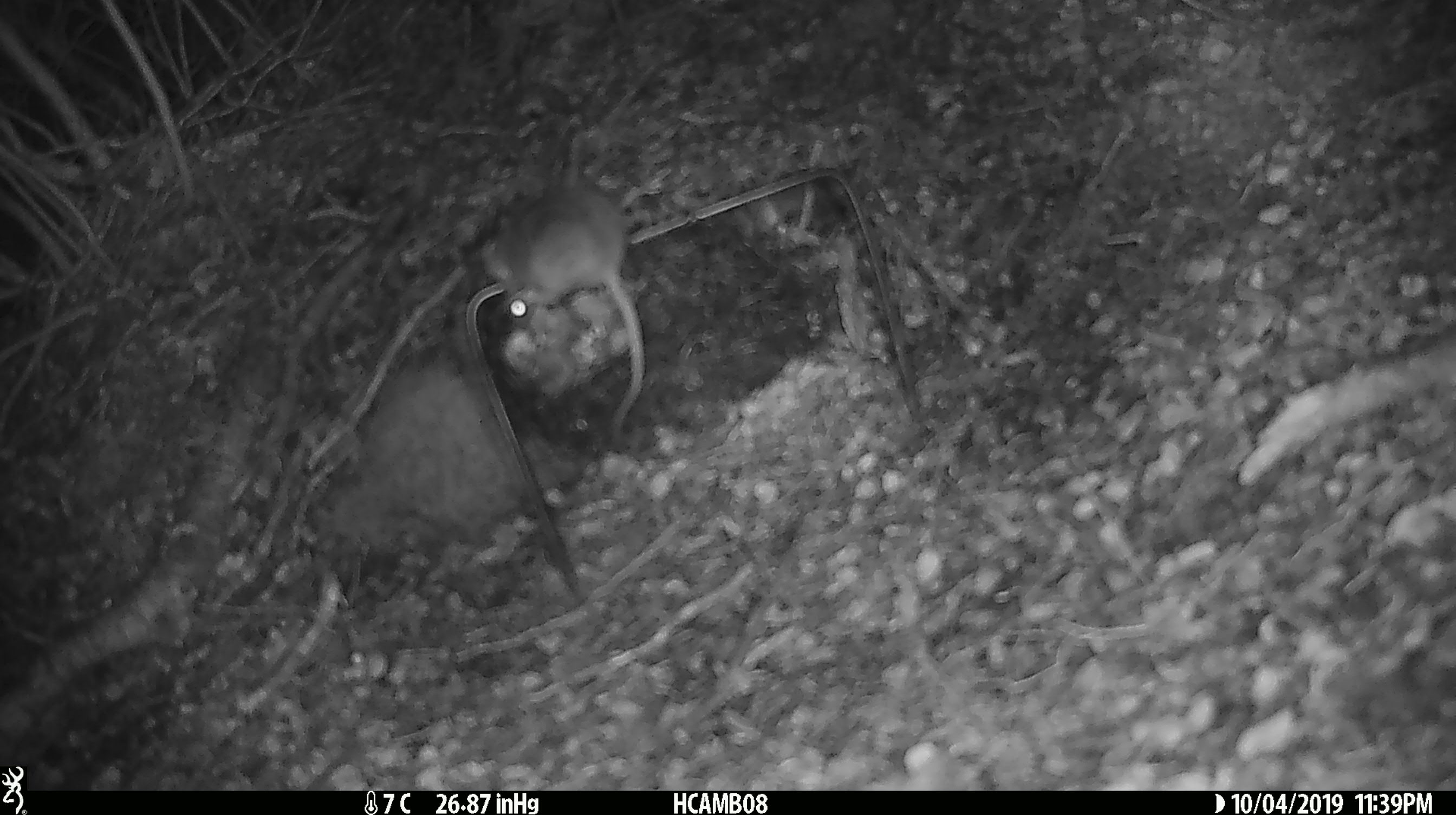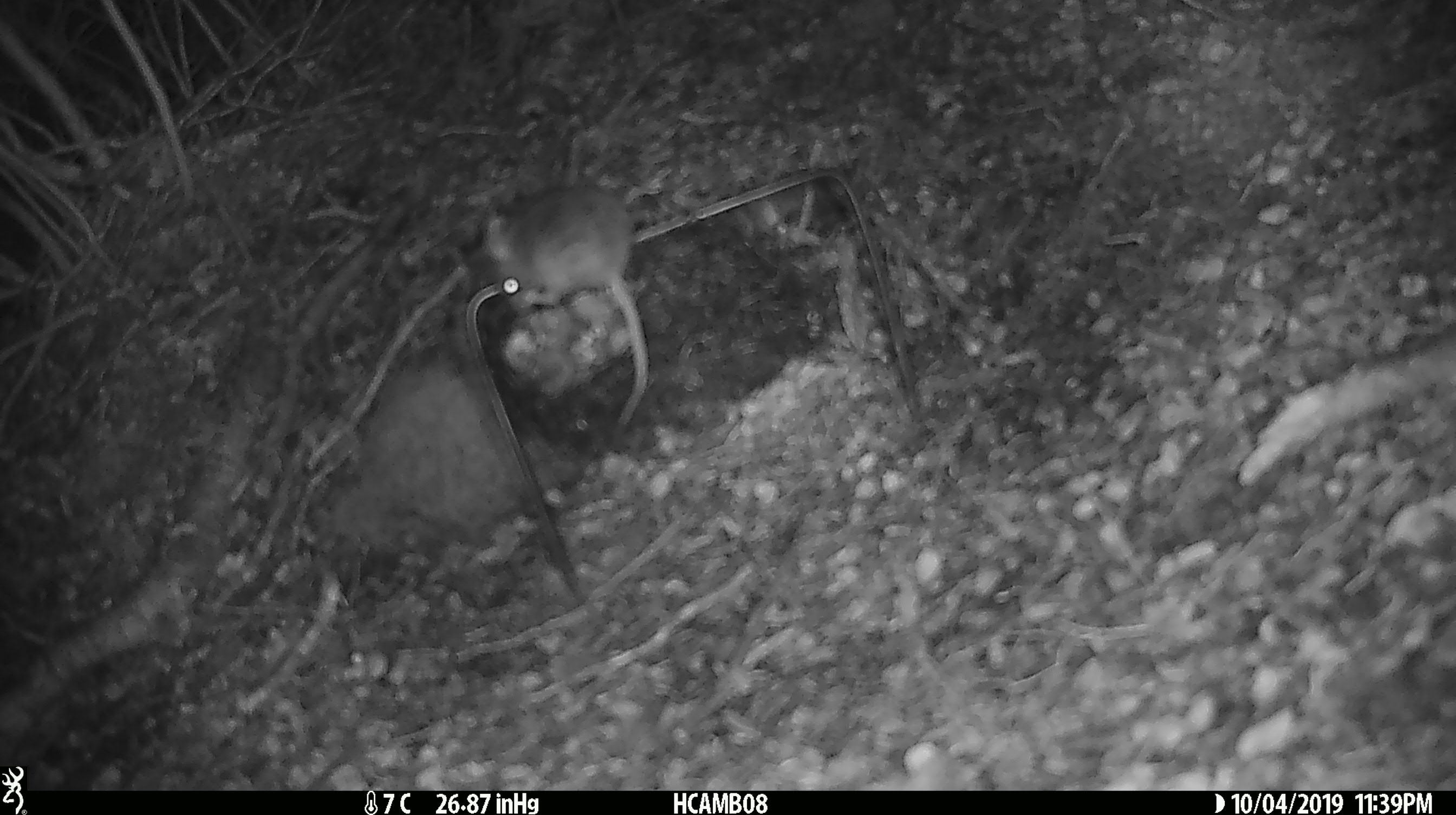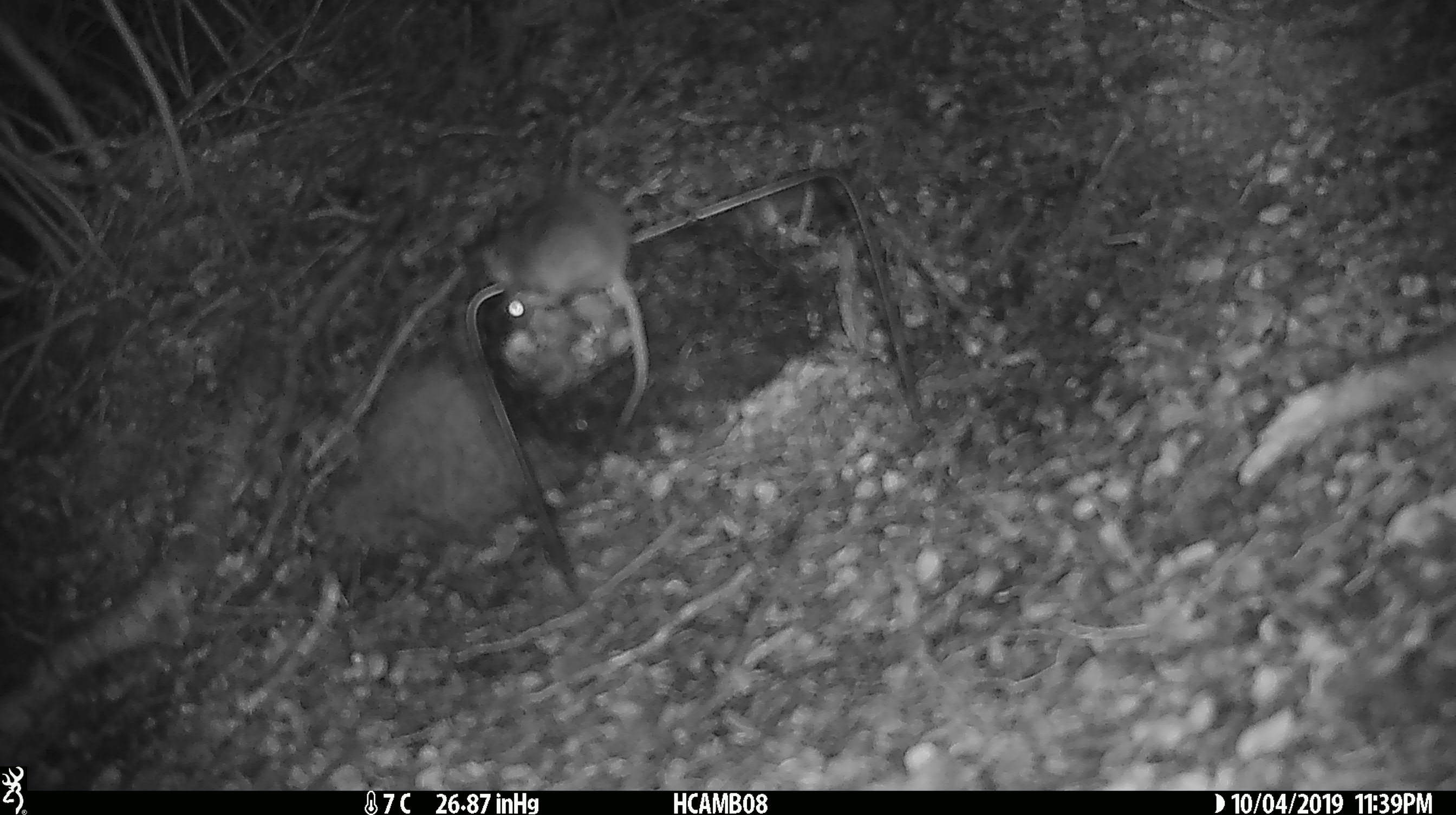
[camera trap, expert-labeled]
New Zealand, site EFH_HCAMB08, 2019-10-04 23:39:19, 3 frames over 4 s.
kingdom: Animalia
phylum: Chordata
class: Mammalia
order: Rodentia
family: Muridae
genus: Mus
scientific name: Mus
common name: mouse